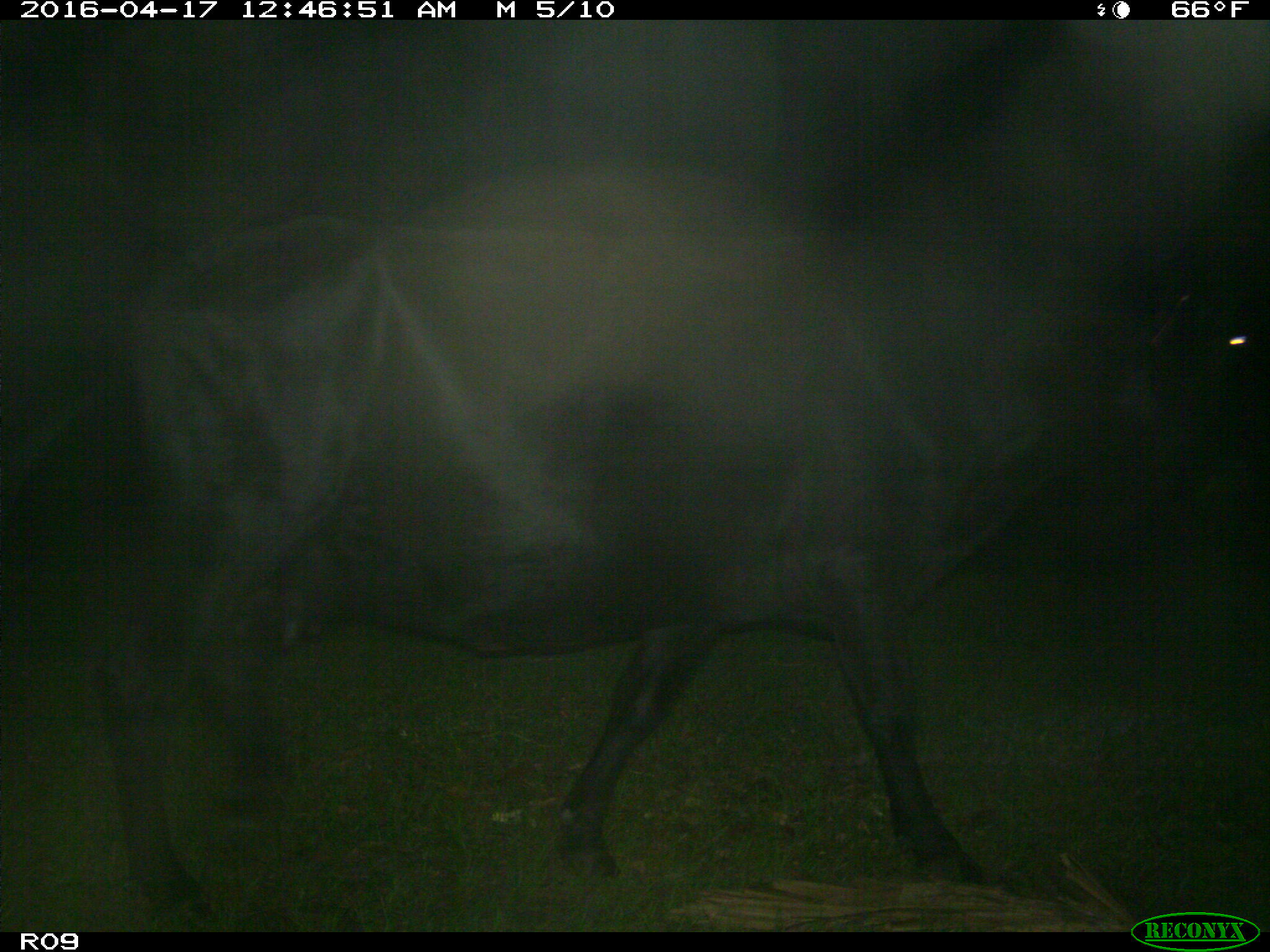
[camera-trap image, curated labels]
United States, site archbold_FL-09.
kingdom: Animalia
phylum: Chordata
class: Mammalia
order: Artiodactyla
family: Bovidae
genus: Bos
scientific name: Bos taurus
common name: domestic cow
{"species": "Bos taurus (domestic cow)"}